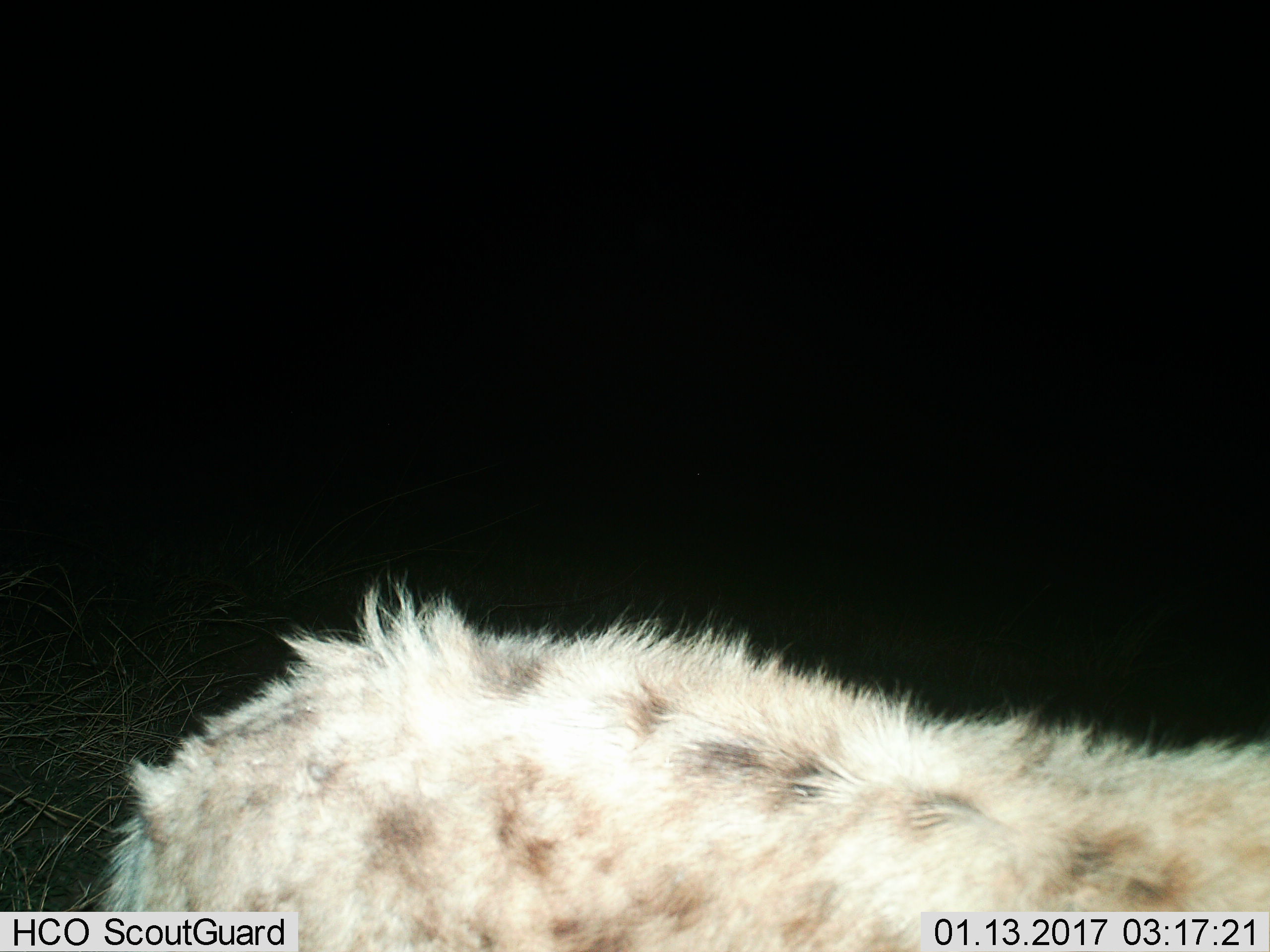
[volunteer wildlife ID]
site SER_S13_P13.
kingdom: Animalia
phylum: Chordata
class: Mammalia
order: Carnivora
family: Hyaenidae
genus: Crocuta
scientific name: Crocuta crocuta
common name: spotted hyena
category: hyenaspotted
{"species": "hyenaspotted (spotted hyena) (Crocuta crocuta)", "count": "1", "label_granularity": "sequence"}